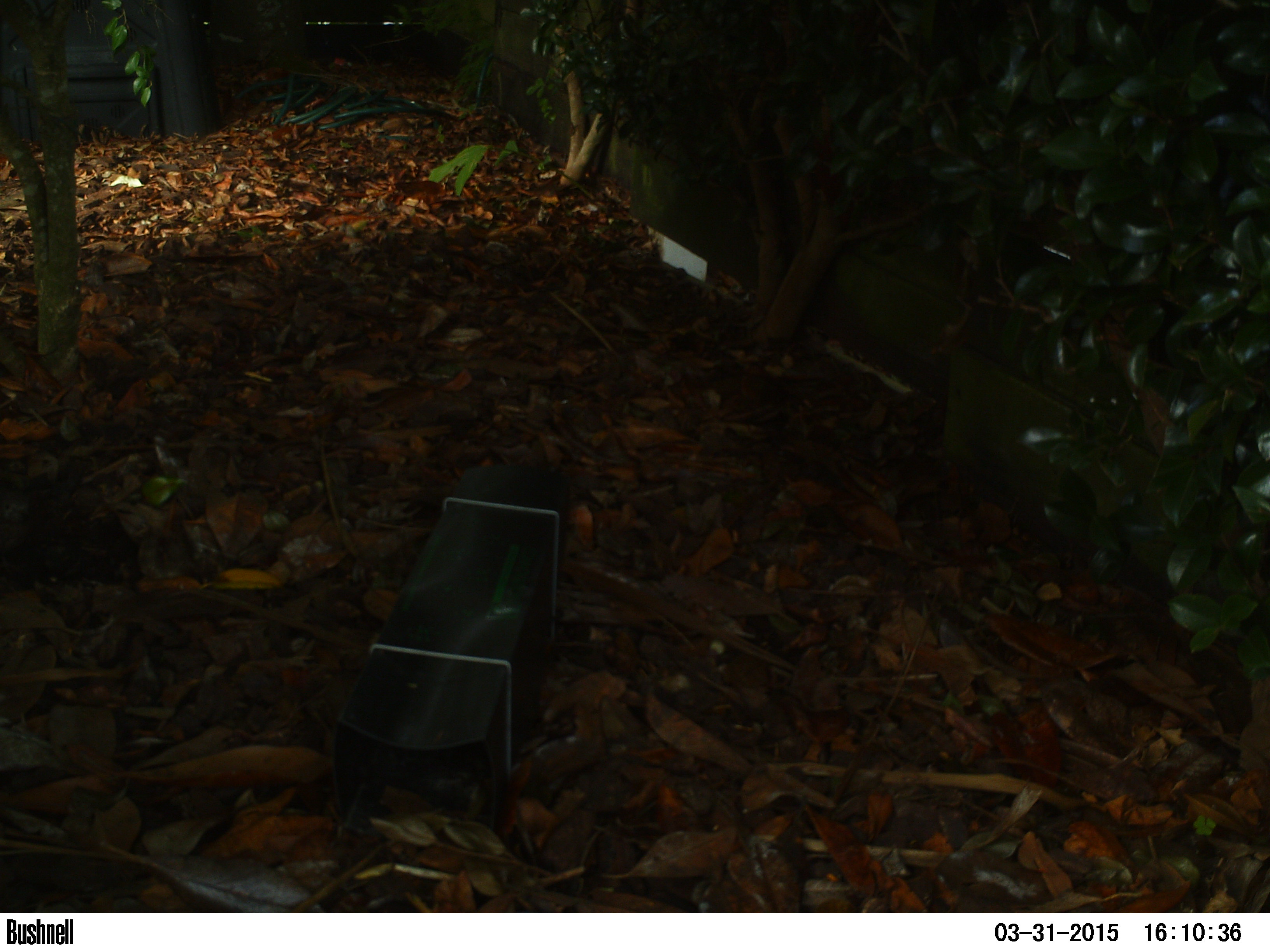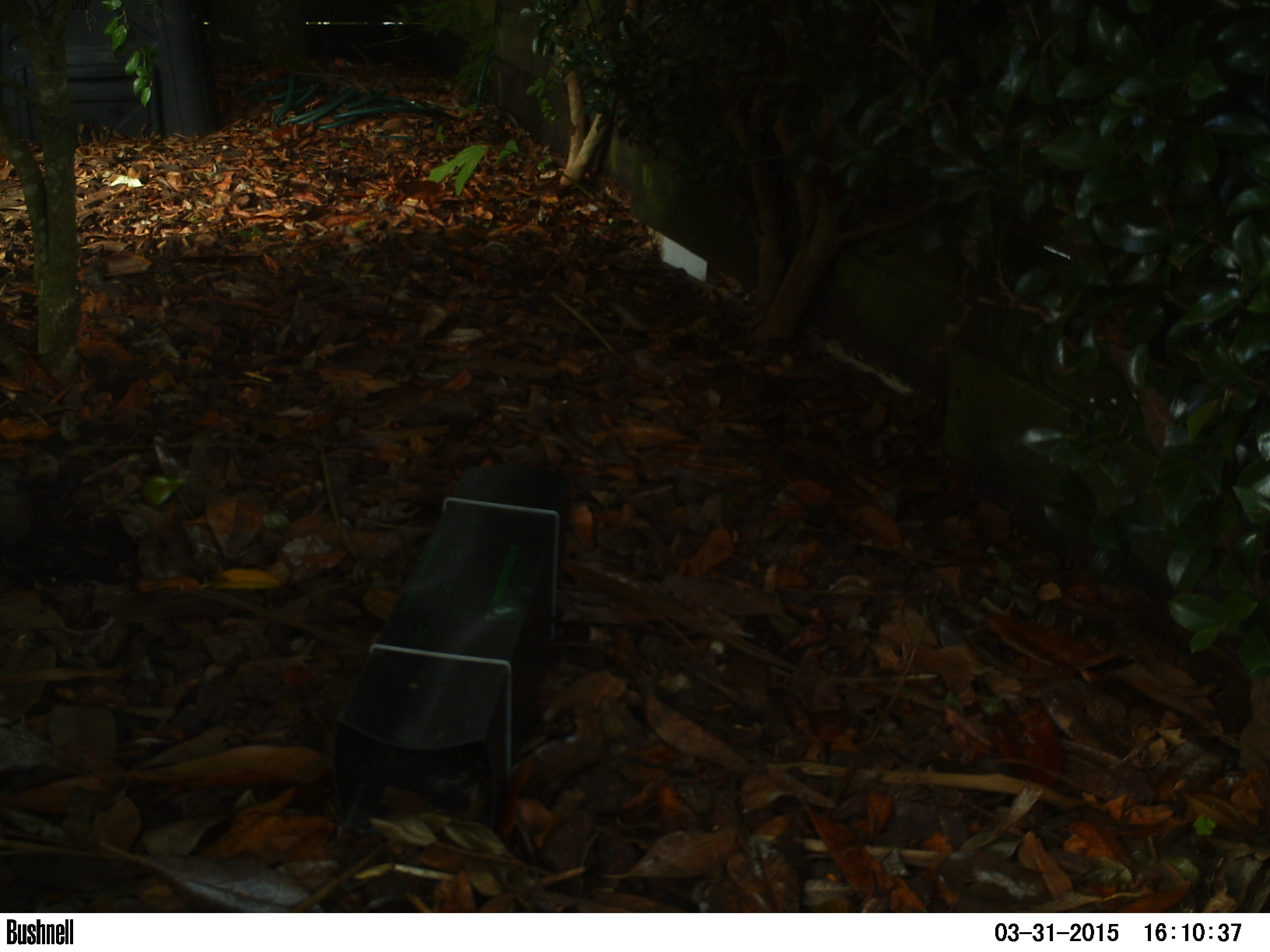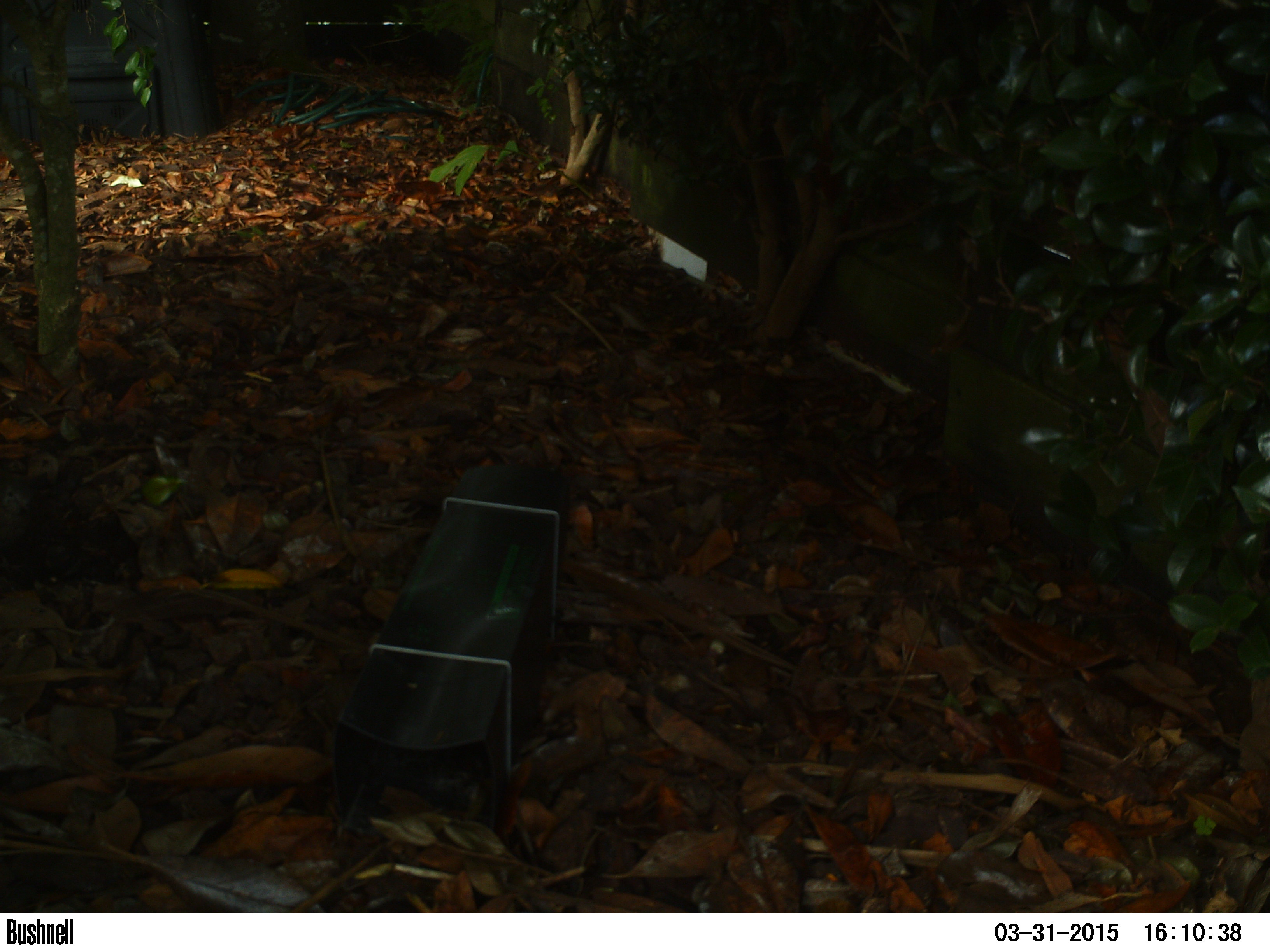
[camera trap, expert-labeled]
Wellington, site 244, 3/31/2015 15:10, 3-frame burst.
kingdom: Animalia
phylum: Chordata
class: Aves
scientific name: Aves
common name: bird